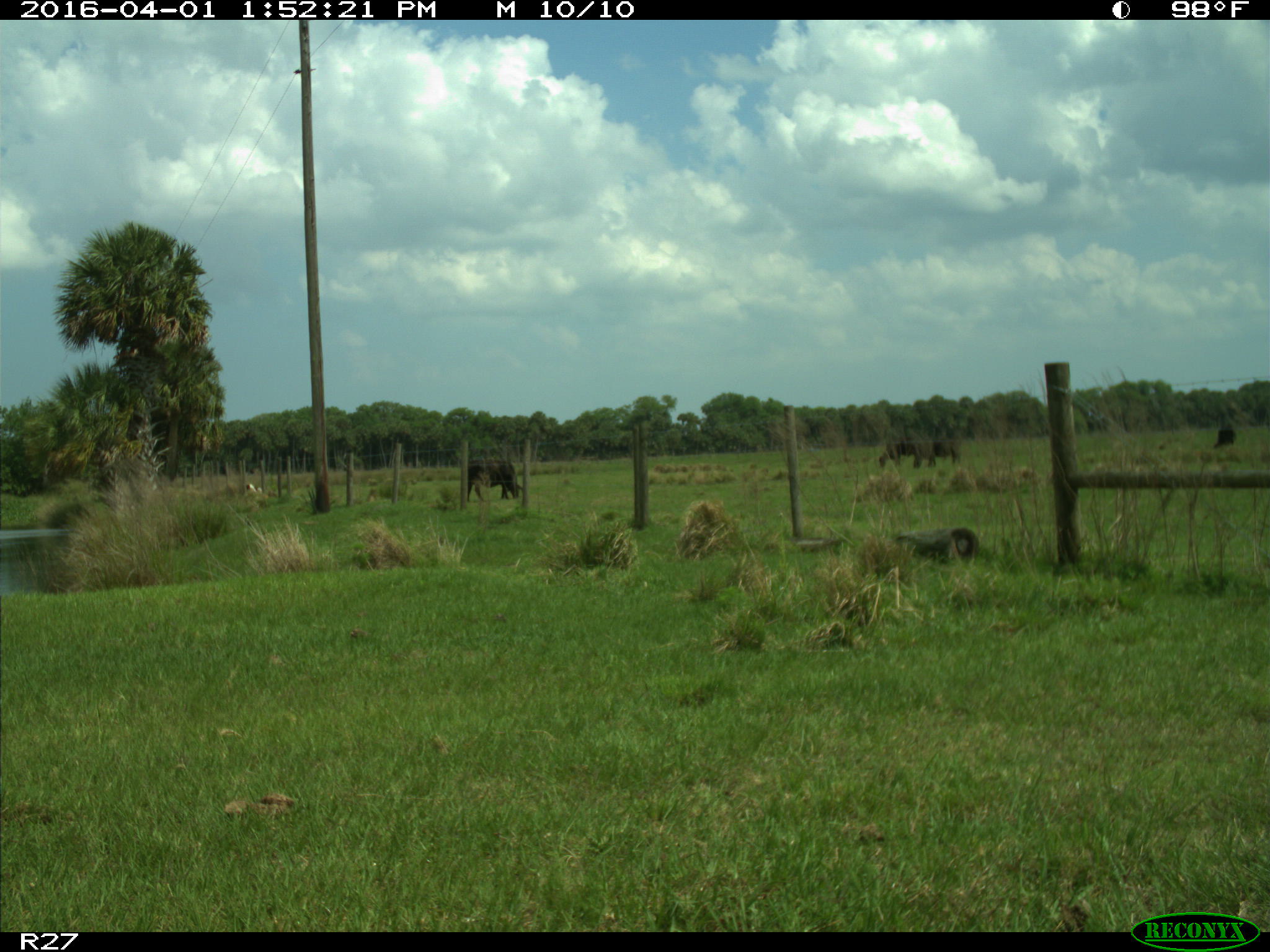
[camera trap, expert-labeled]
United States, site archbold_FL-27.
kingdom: Animalia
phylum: Chordata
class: Mammalia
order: Artiodactyla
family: Bovidae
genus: Bos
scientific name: Bos taurus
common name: domestic cow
Bos taurus (domestic cow).